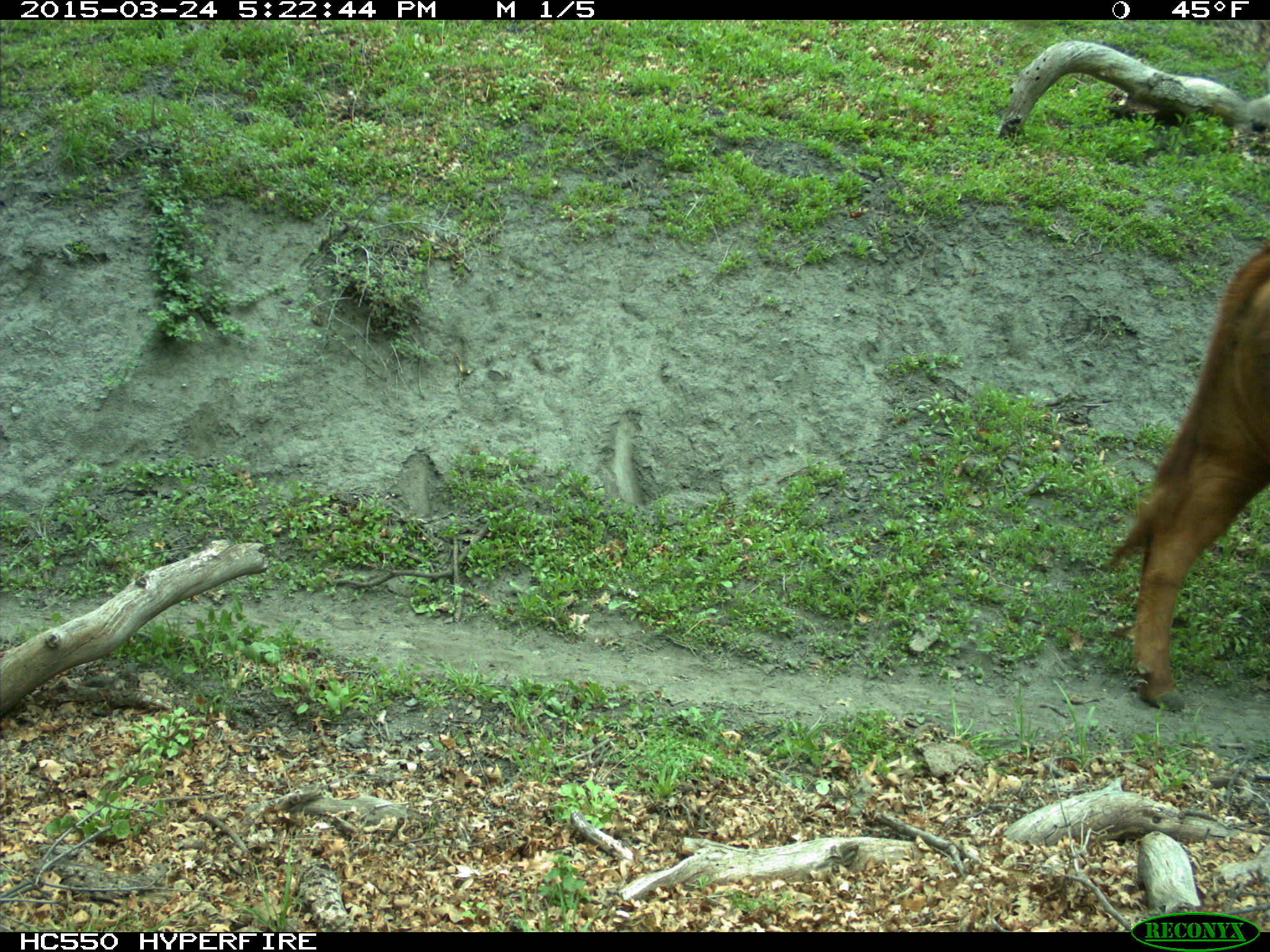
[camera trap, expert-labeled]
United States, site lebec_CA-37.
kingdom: Animalia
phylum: Chordata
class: Mammalia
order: Artiodactyla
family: Bovidae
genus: Bos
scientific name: Bos taurus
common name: domestic cow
Bos taurus (domestic cow).